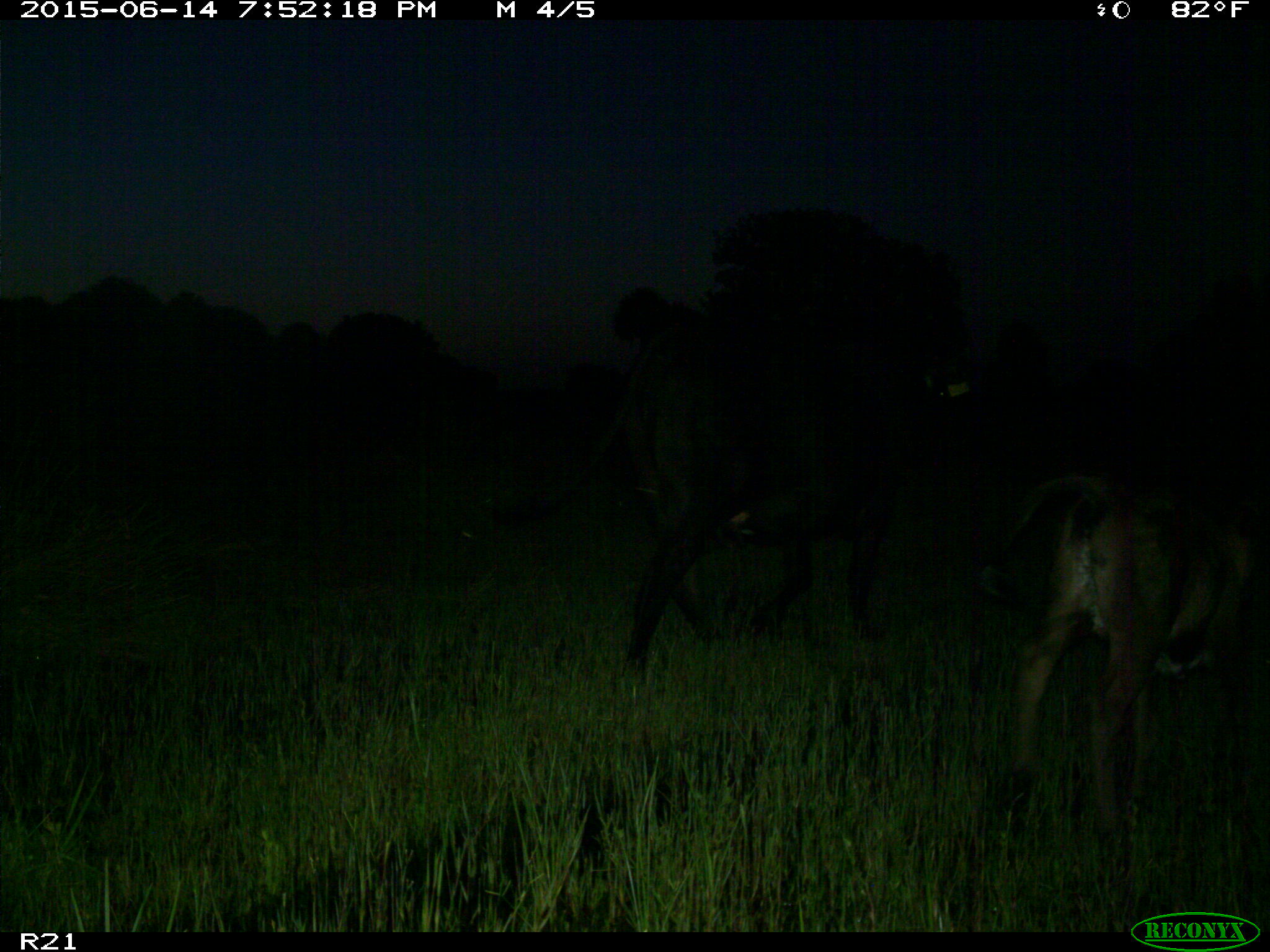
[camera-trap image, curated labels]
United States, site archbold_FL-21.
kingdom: Animalia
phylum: Chordata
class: Mammalia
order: Artiodactyla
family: Bovidae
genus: Bos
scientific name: Bos taurus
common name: domestic cow